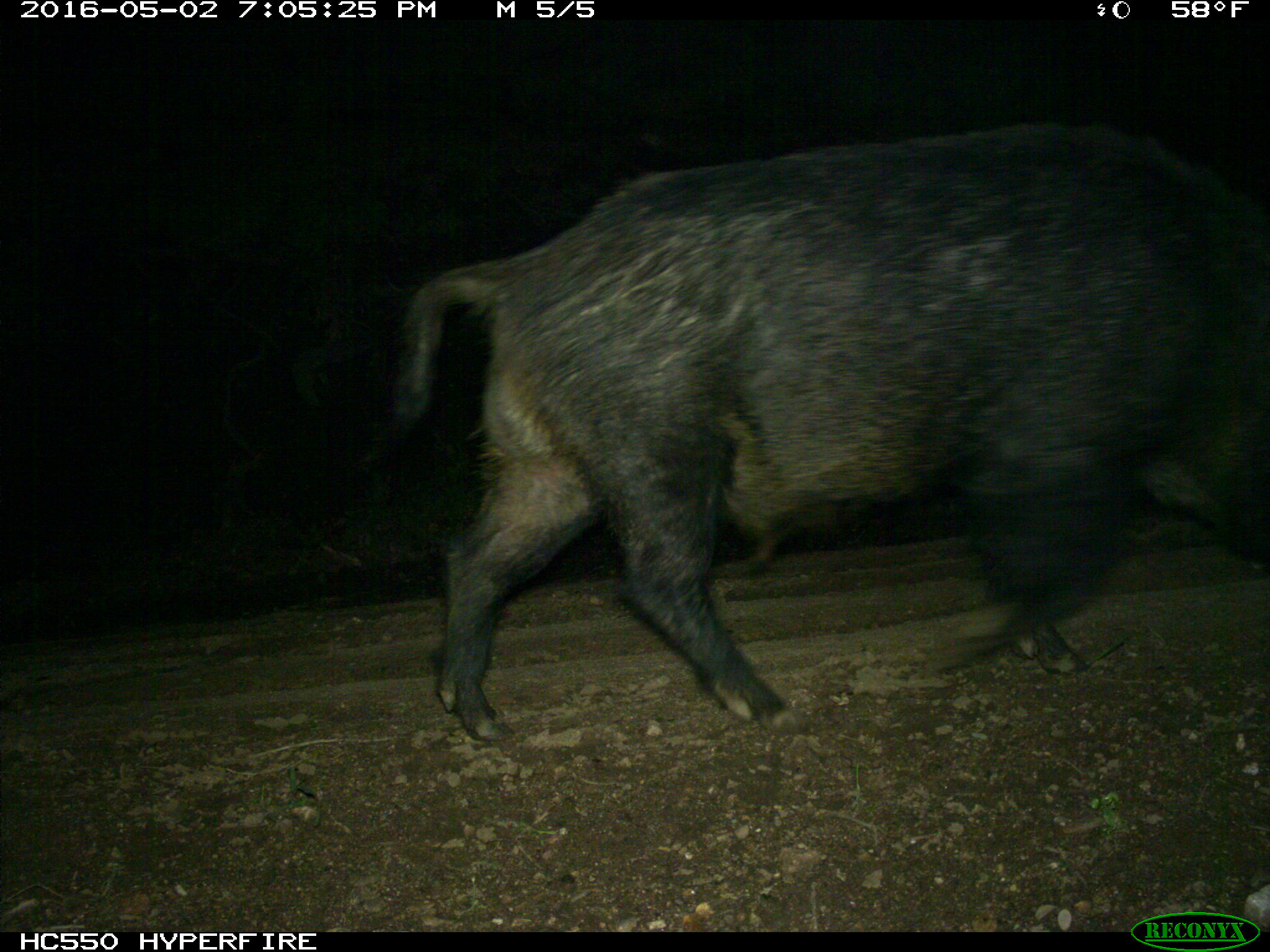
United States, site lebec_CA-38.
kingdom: Animalia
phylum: Chordata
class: Mammalia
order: Artiodactyla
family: Suidae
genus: Sus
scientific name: Sus scrofa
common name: wild boar